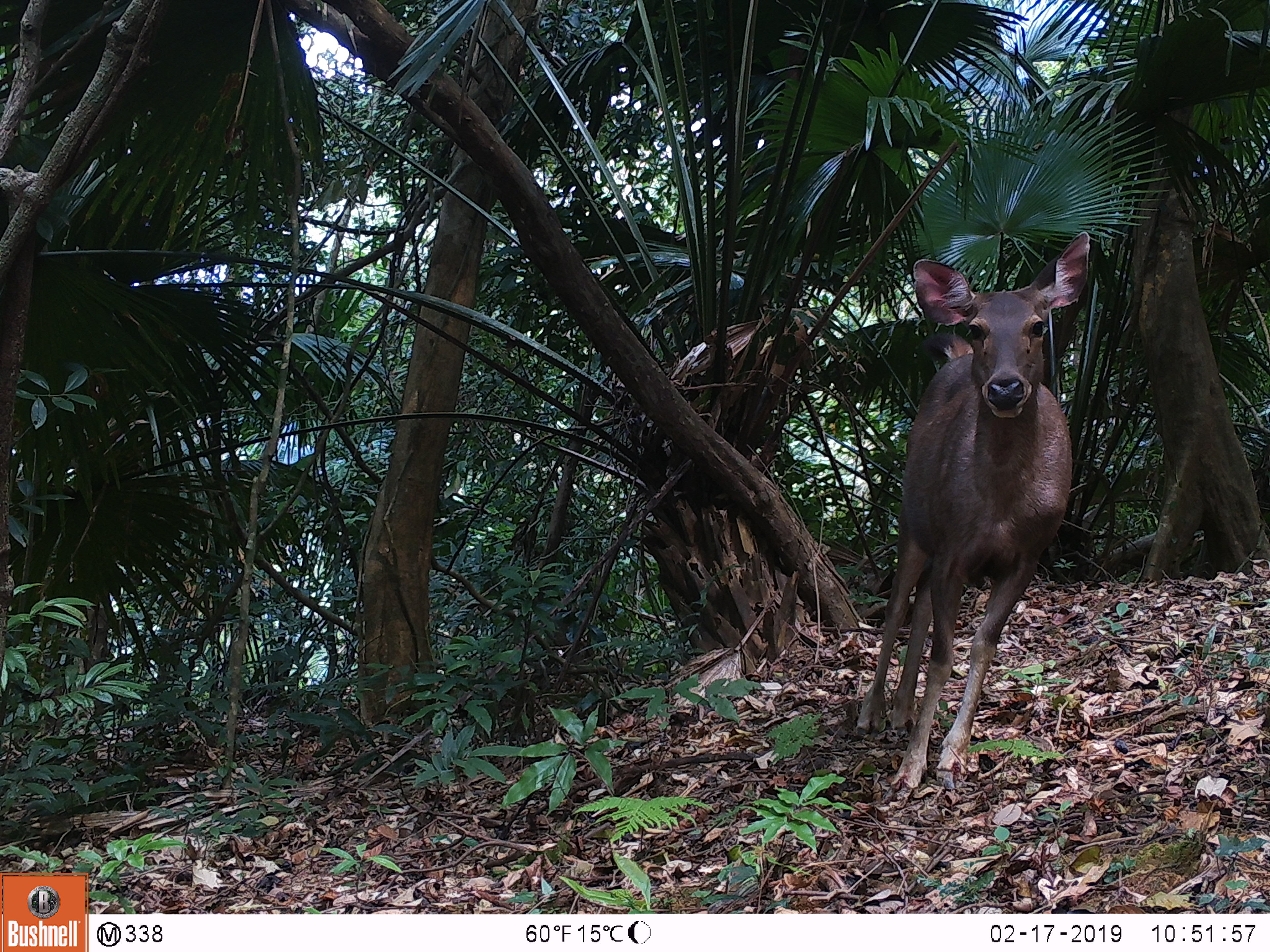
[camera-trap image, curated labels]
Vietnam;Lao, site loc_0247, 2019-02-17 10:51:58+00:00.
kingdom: Animalia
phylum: Chordata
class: Mammalia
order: Artiodactyla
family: Cervidae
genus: Rusa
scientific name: Rusa unicolor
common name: sambar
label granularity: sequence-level